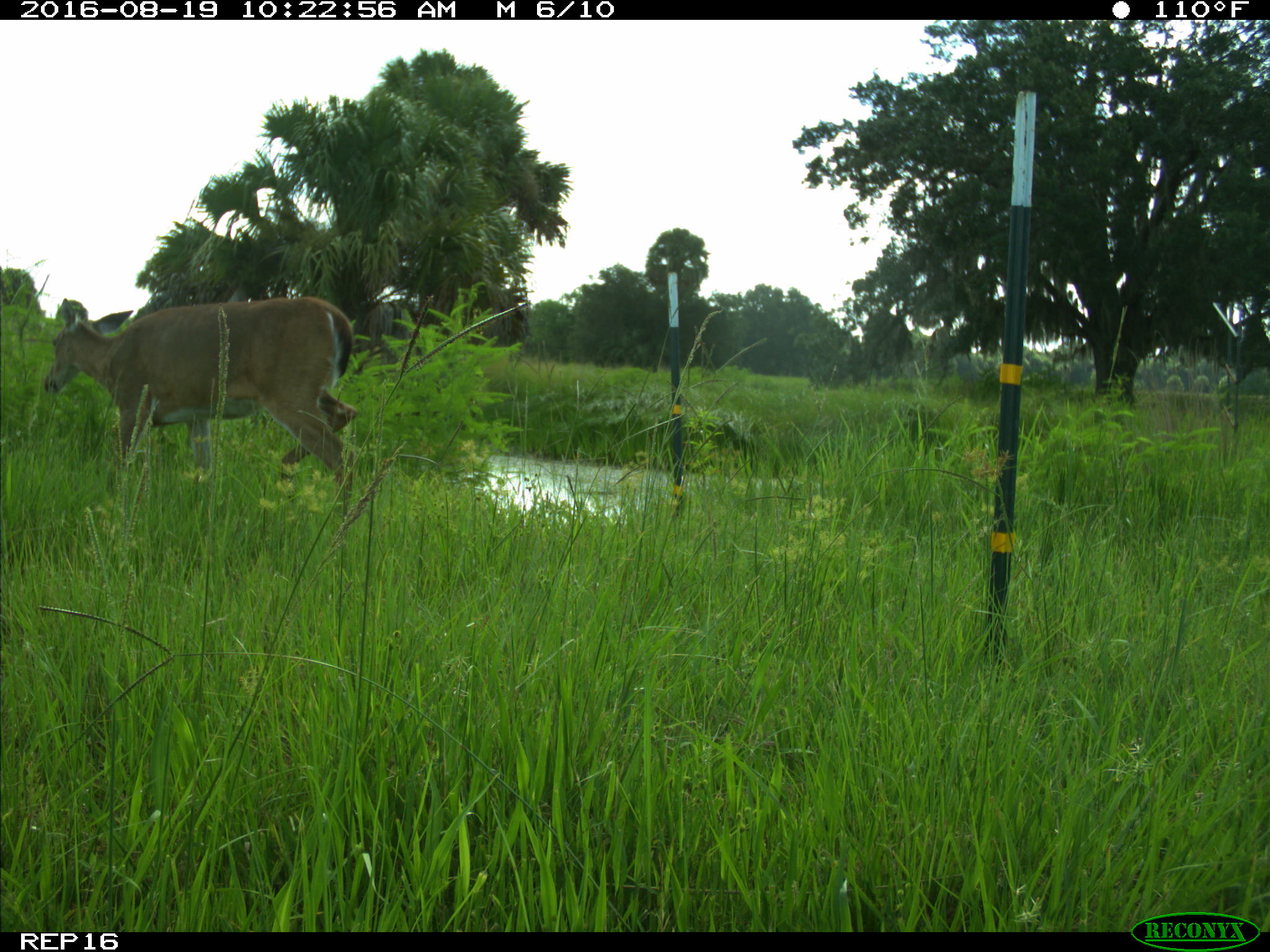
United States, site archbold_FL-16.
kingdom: Animalia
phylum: Chordata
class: Mammalia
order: Artiodactyla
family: Cervidae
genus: Odocoileus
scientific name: Odocoileus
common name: deer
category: unidentified deer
Unidentified deer (deer) (Odocoileus).